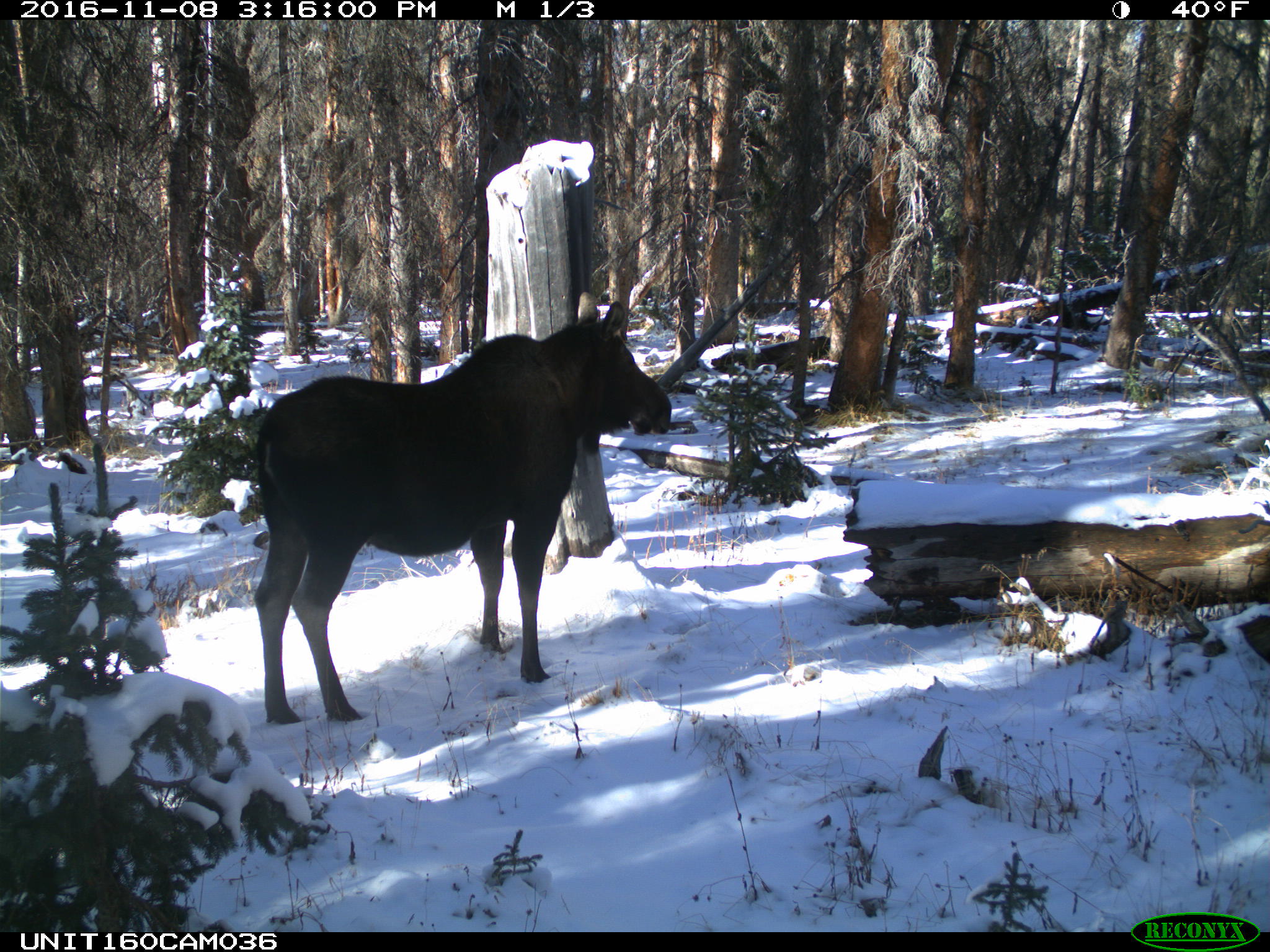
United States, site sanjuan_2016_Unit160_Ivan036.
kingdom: Animalia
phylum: Chordata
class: Mammalia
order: Artiodactyla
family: Cervidae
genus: Alces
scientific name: Alces alces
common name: moose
Alces alces (moose).